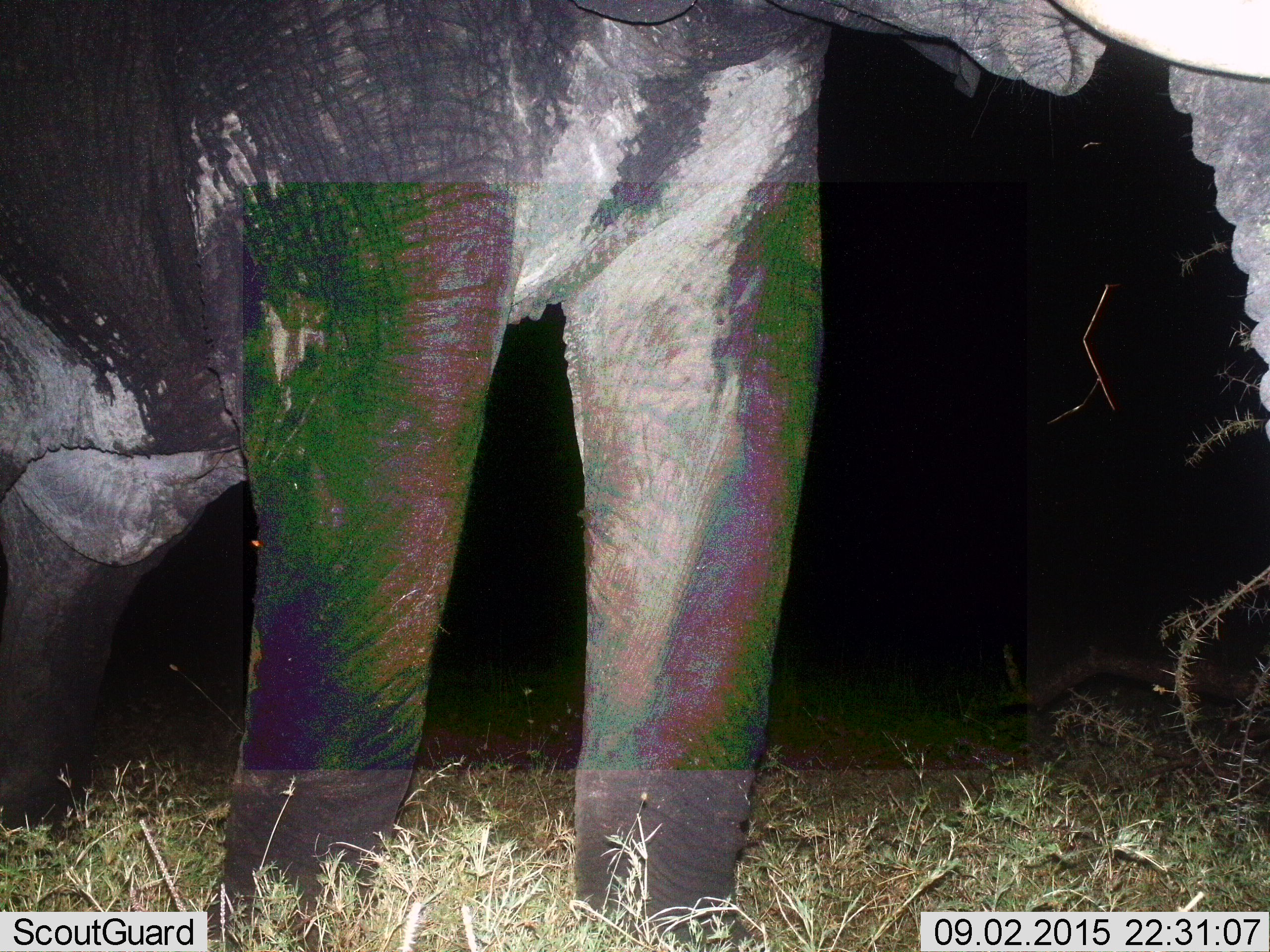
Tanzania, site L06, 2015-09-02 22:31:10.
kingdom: Animalia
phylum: Chordata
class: Mammalia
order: Proboscidea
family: Elephantidae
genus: Loxodonta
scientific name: Loxodonta africana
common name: african bush elephant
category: elephant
Elephant (african bush elephant) (Loxodonta africana), count 1. Behavior (volunteer vote fractions): standing 90%, resting 0%, moving 10%, interacting 0%. Young present (vote fraction): 0%. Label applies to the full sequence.